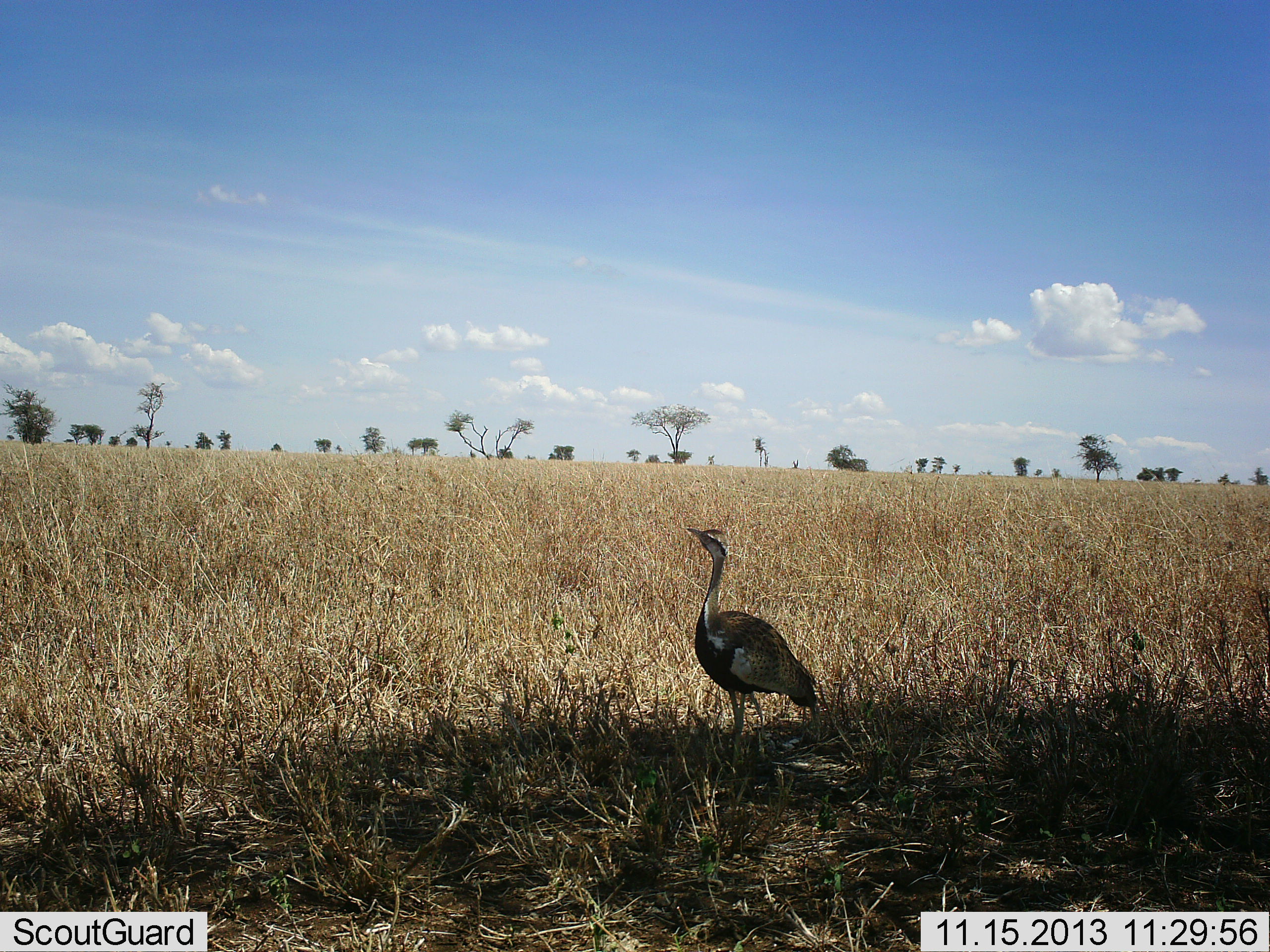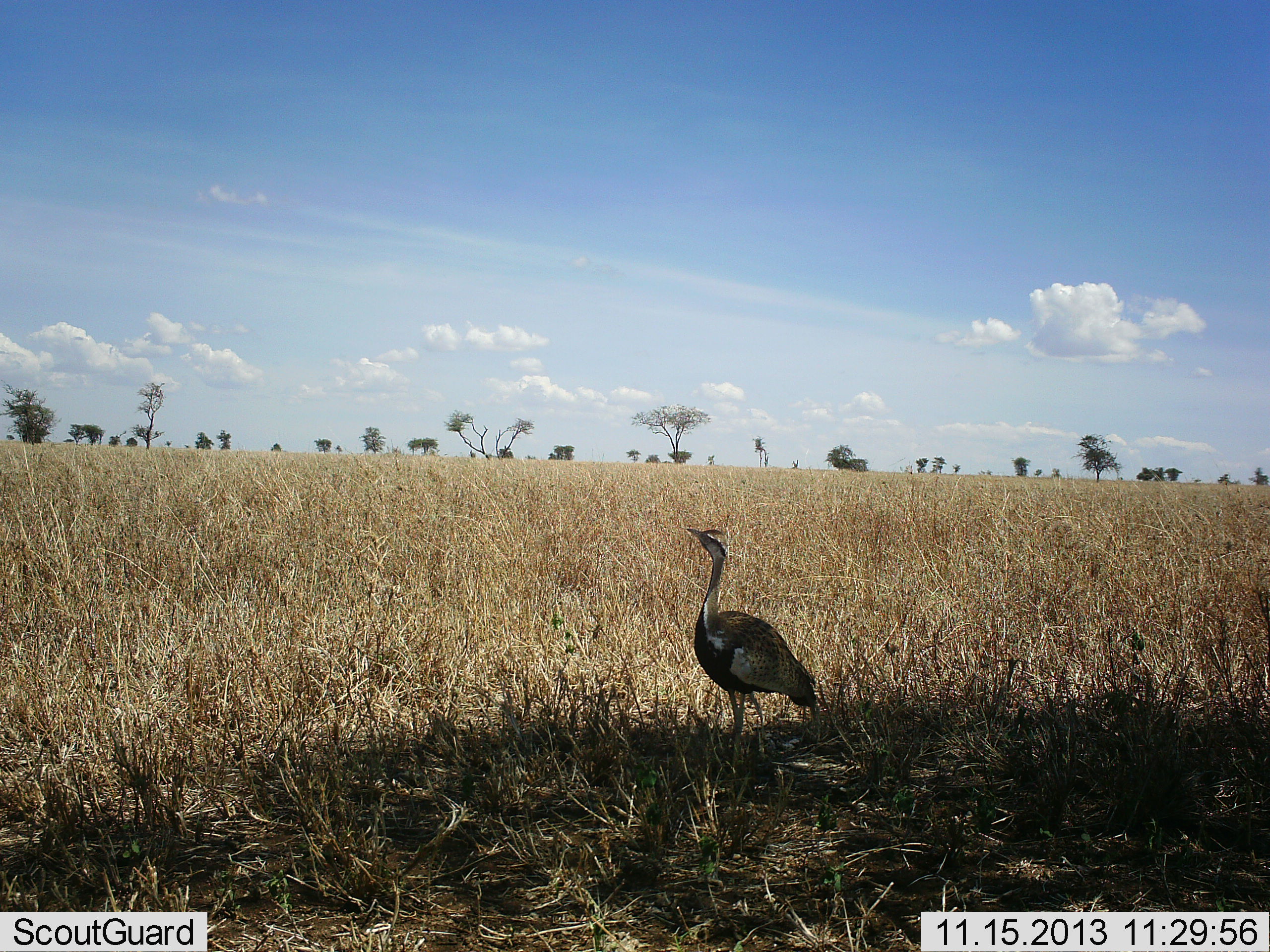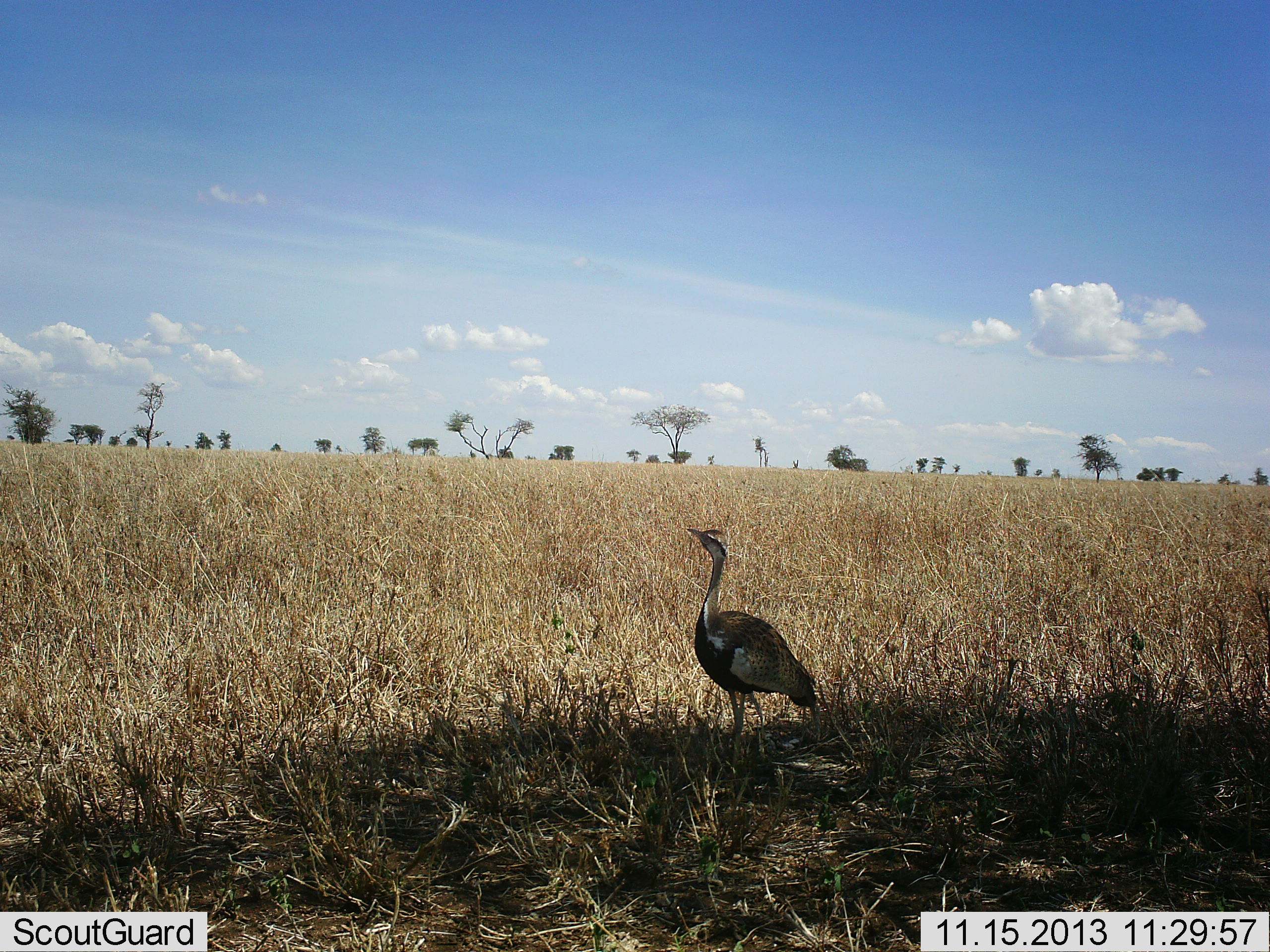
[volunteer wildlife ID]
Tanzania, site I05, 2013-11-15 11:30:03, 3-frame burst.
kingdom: Animalia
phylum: Chordata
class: Aves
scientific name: Aves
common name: bird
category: otherbird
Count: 1.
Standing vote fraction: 98%.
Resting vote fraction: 0%.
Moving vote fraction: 2%.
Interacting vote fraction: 0%.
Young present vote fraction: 0%.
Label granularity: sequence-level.